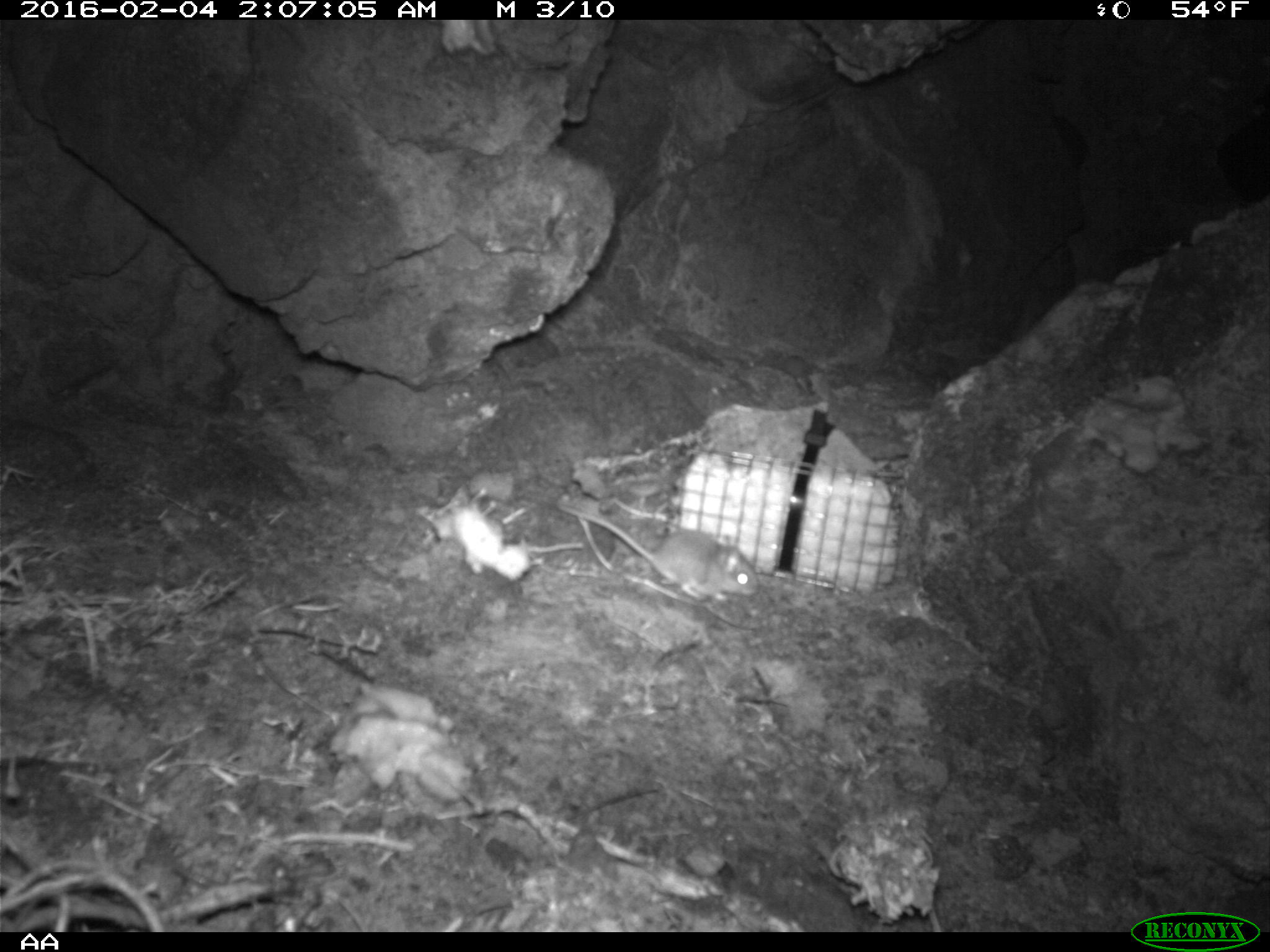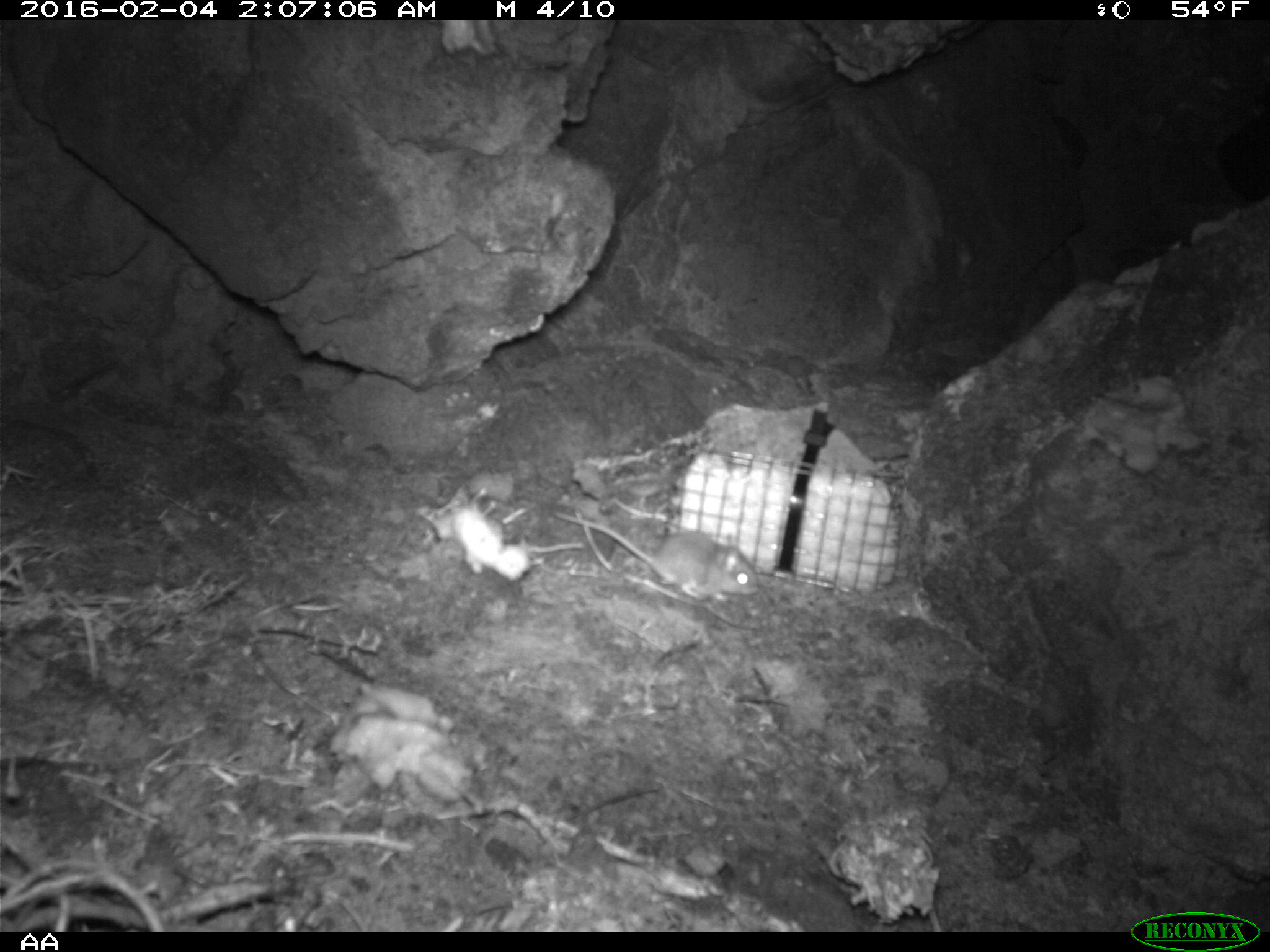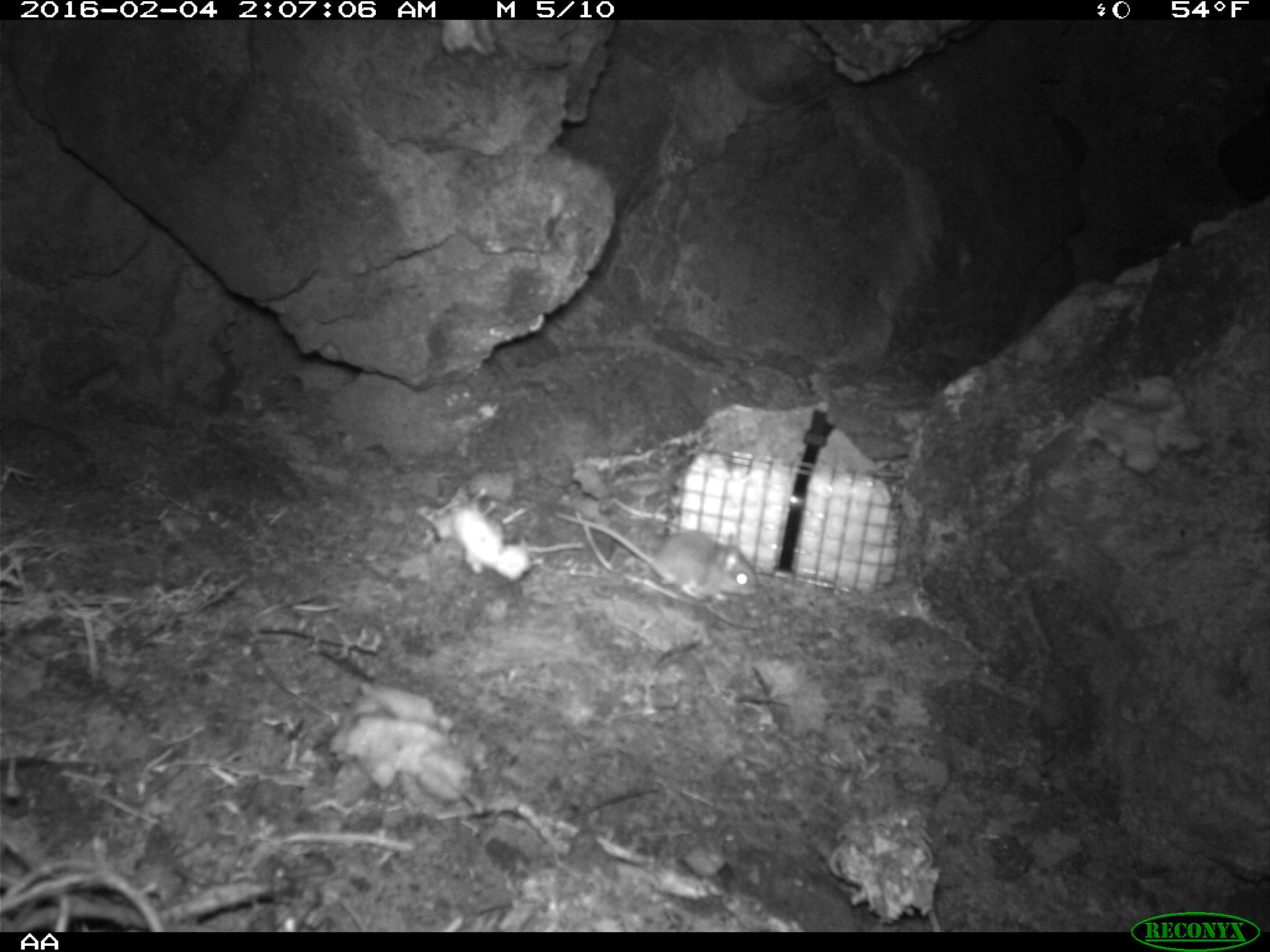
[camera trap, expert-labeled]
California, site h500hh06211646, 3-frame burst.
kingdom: Animalia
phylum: Chordata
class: Mammalia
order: Rodentia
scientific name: Rodentia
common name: rodent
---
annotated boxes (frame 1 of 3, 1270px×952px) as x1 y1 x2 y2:
rodent: 556 502 758 600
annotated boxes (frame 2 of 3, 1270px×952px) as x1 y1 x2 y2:
rodent: 545 507 763 604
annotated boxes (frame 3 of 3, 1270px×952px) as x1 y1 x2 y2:
rodent: 551 510 757 600